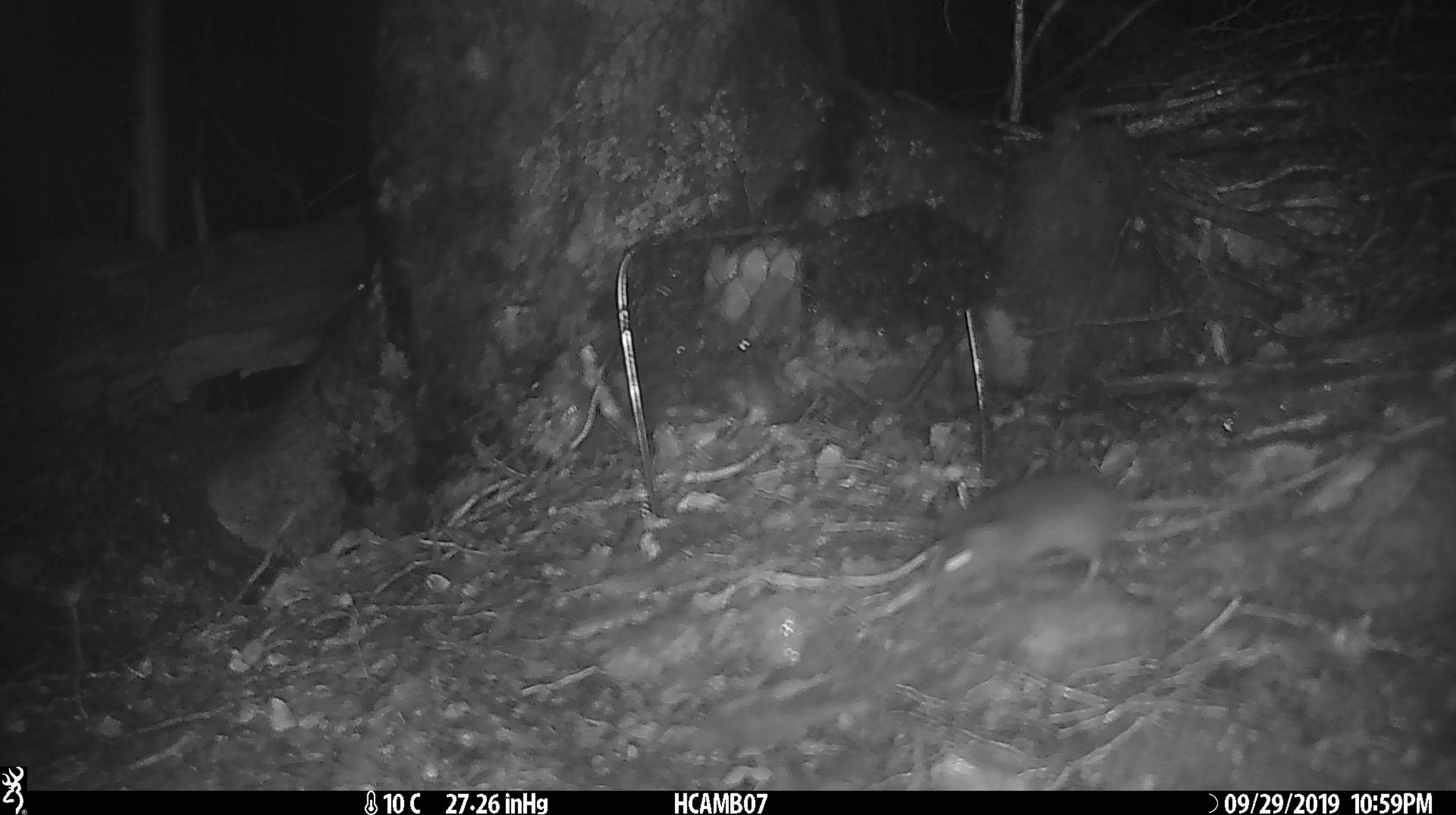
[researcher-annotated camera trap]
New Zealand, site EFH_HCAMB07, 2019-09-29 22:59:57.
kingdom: Animalia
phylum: Chordata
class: Mammalia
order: Rodentia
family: Muridae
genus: Mus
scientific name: Mus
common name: mouse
Mouse (Mus).